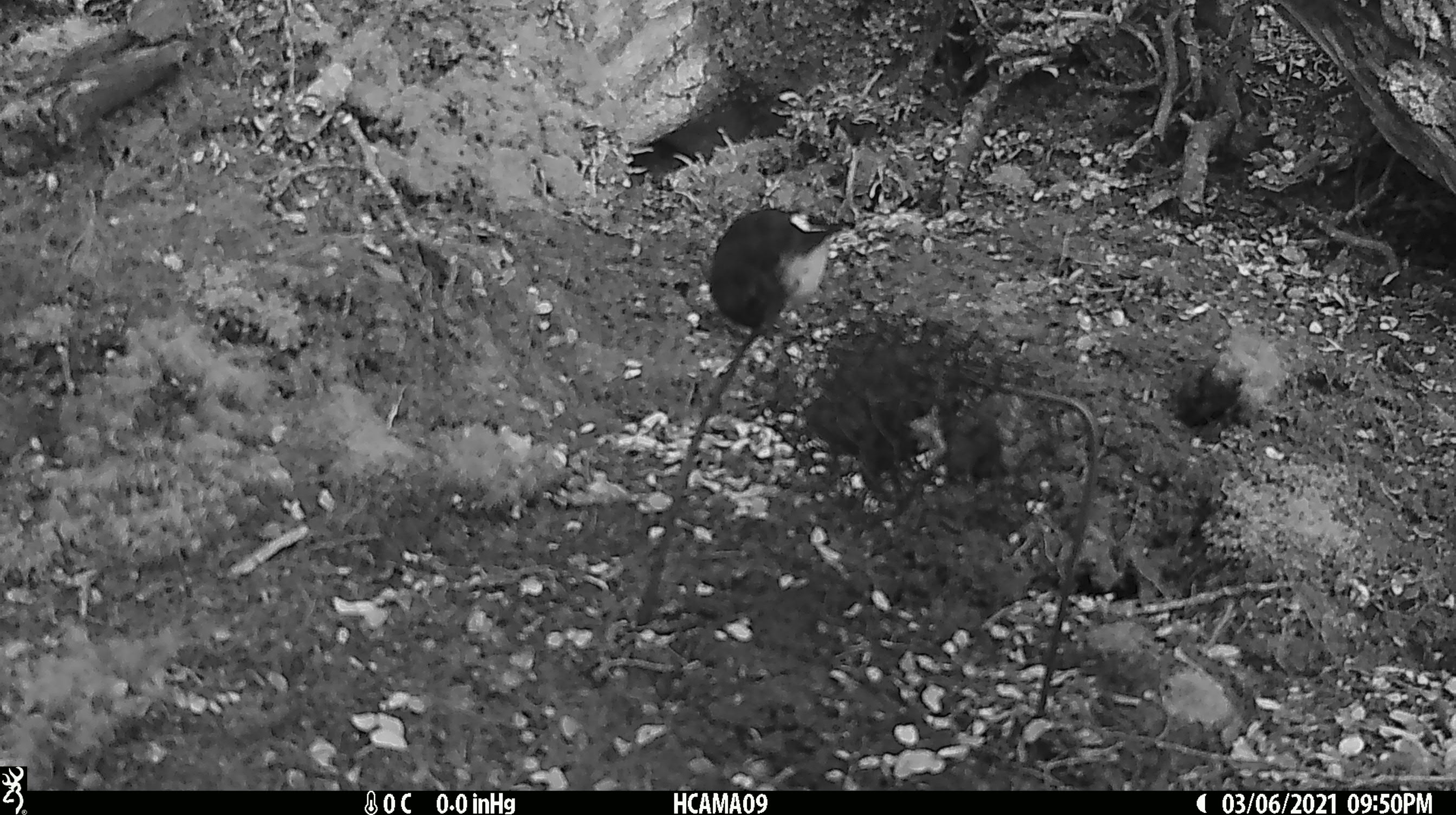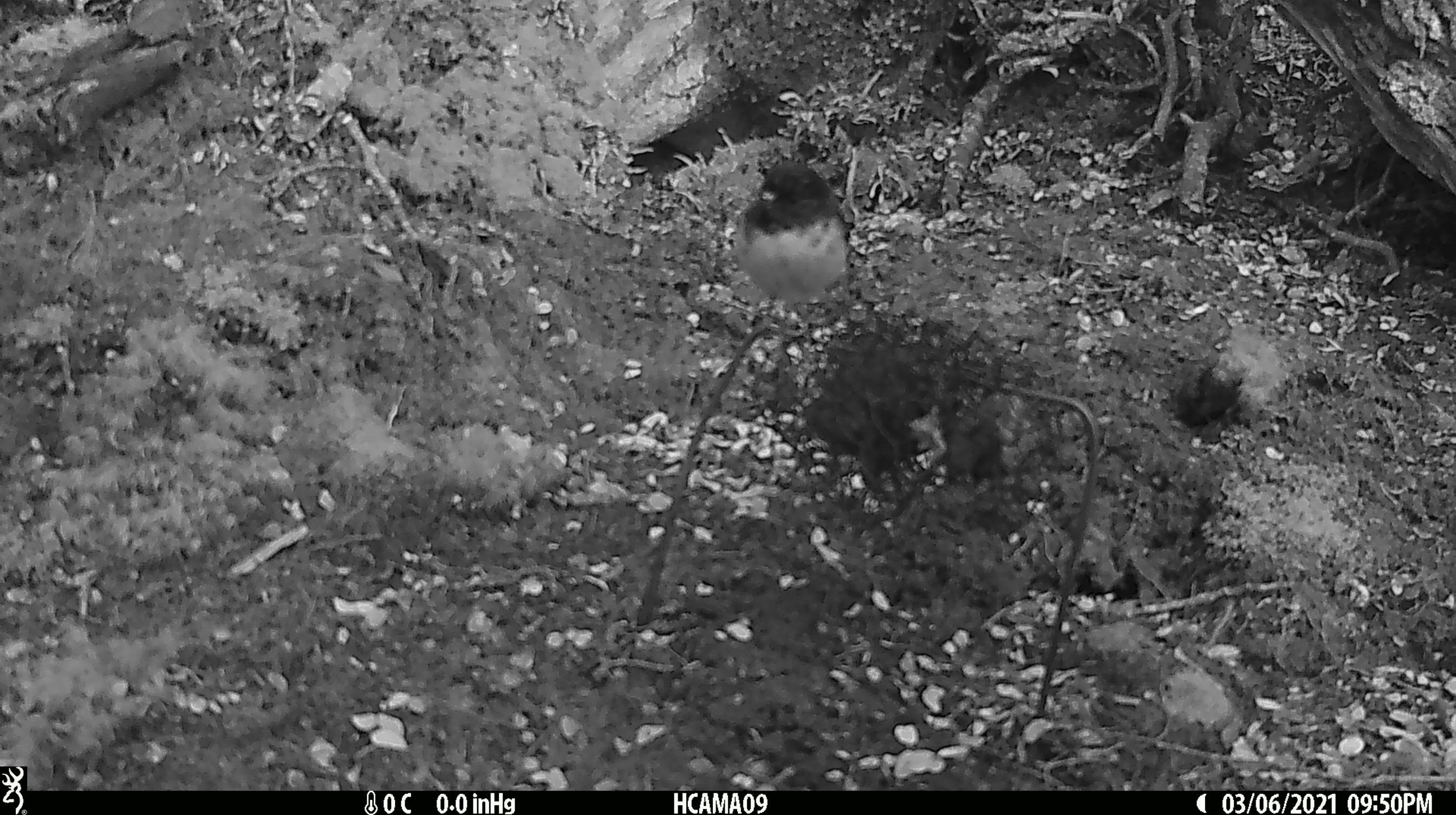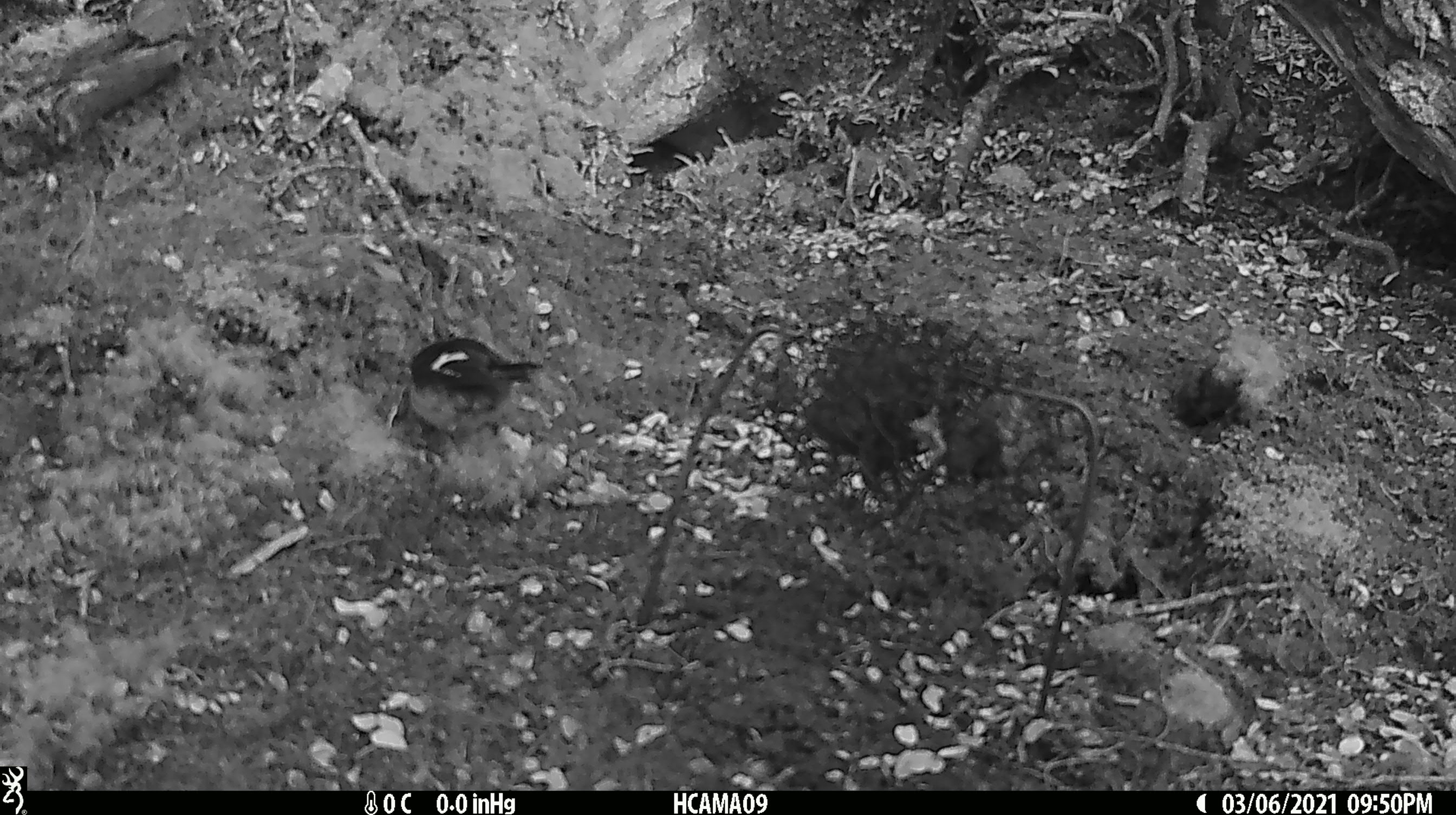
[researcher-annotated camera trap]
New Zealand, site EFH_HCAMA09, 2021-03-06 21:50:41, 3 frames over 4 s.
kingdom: Animalia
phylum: Chordata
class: Aves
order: Passeriformes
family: Petroicidae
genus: Petroica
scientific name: Petroica macrocephala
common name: tomtit